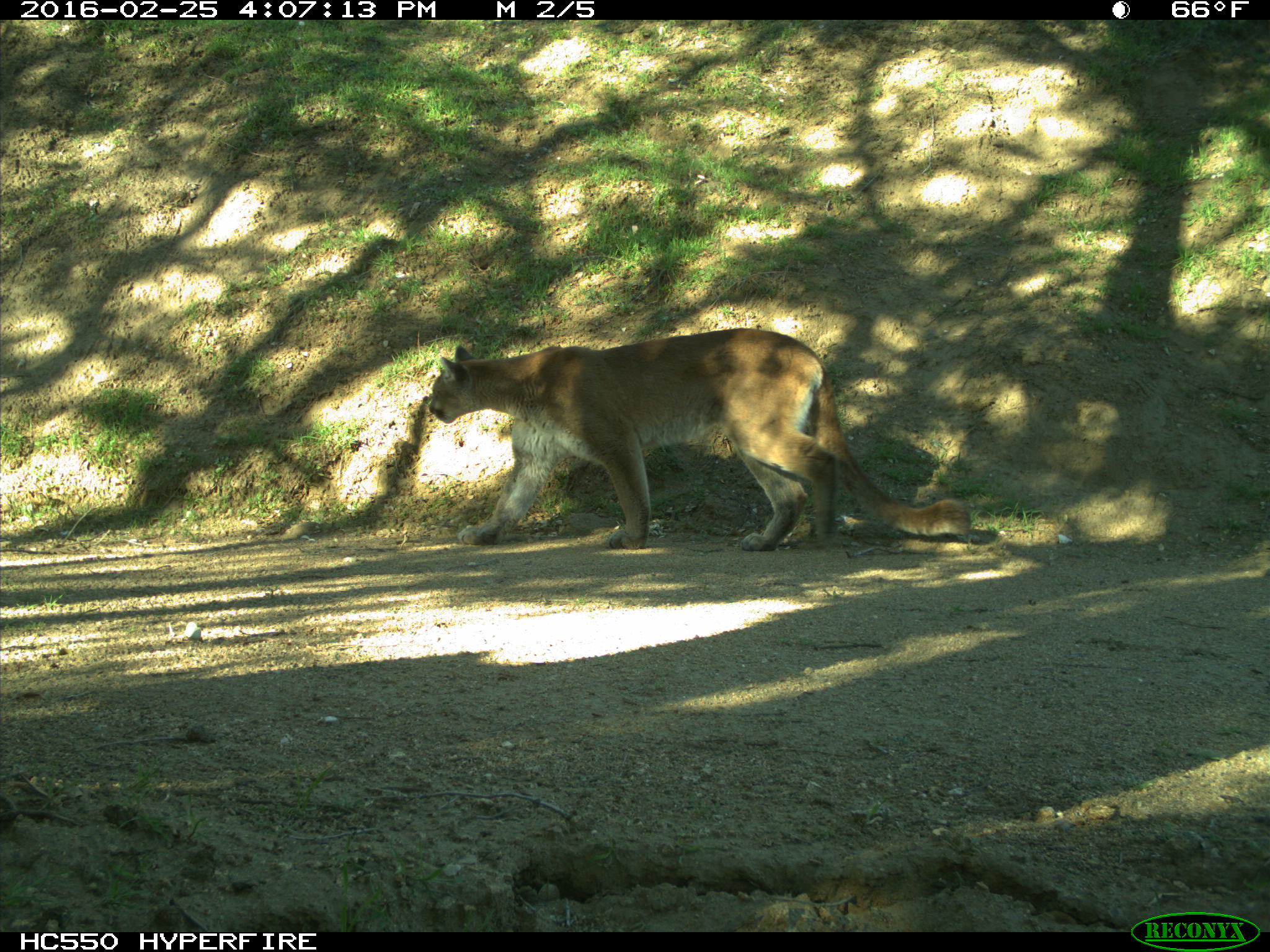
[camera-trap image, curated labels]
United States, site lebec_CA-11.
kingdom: Animalia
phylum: Chordata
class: Mammalia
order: Carnivora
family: Felidae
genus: Puma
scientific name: Puma concolor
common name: mountain lion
Puma concolor (mountain lion).